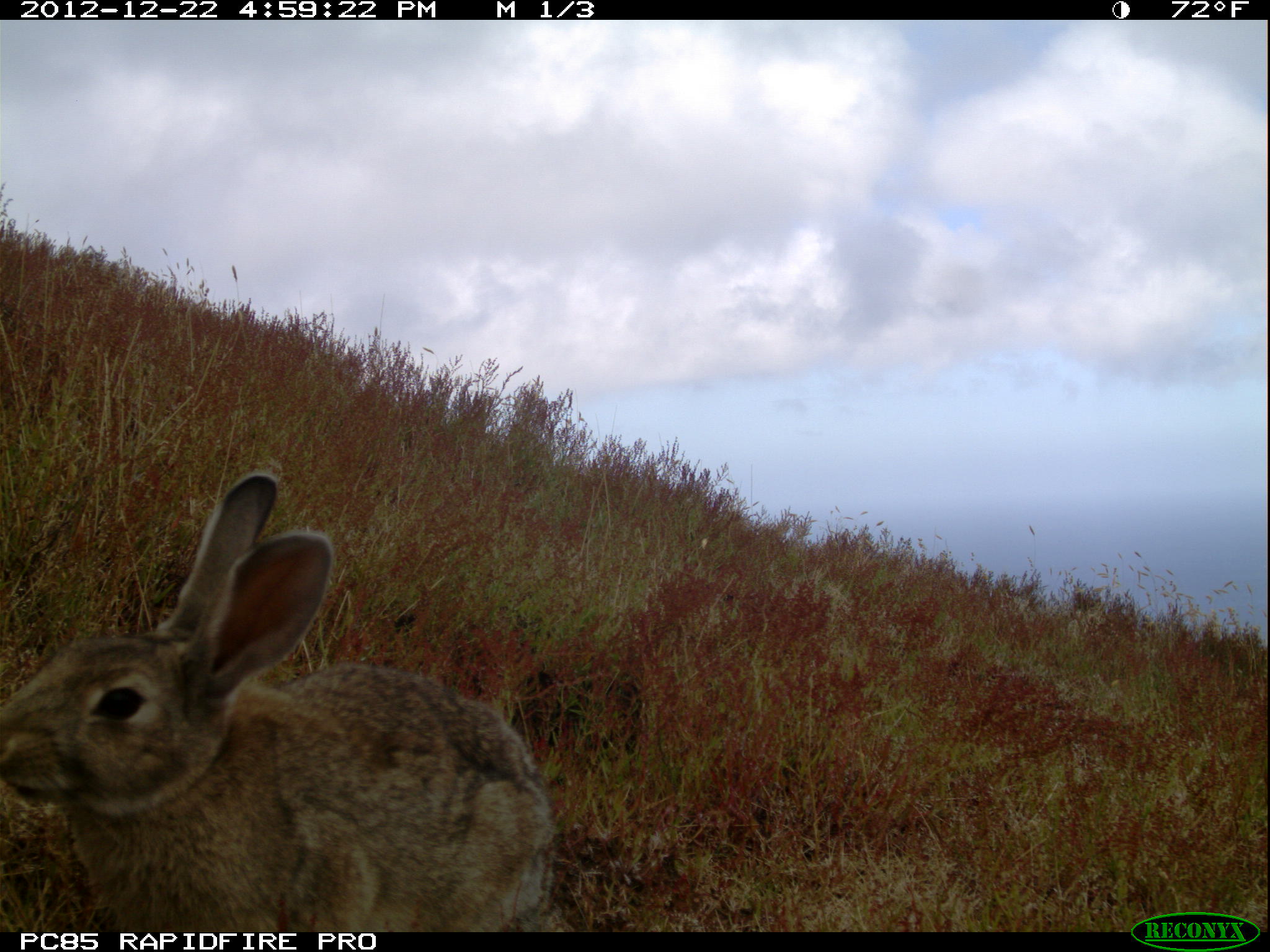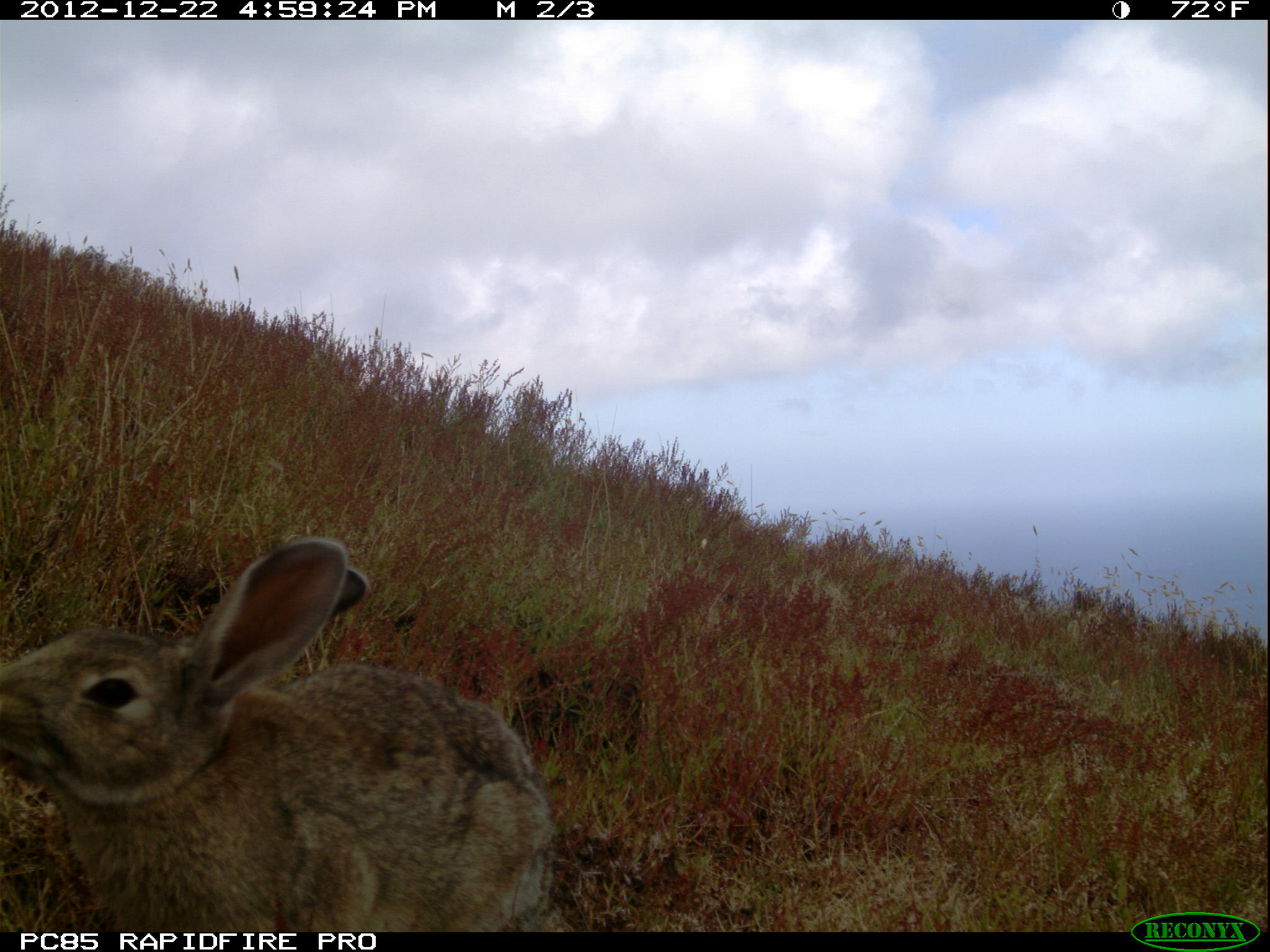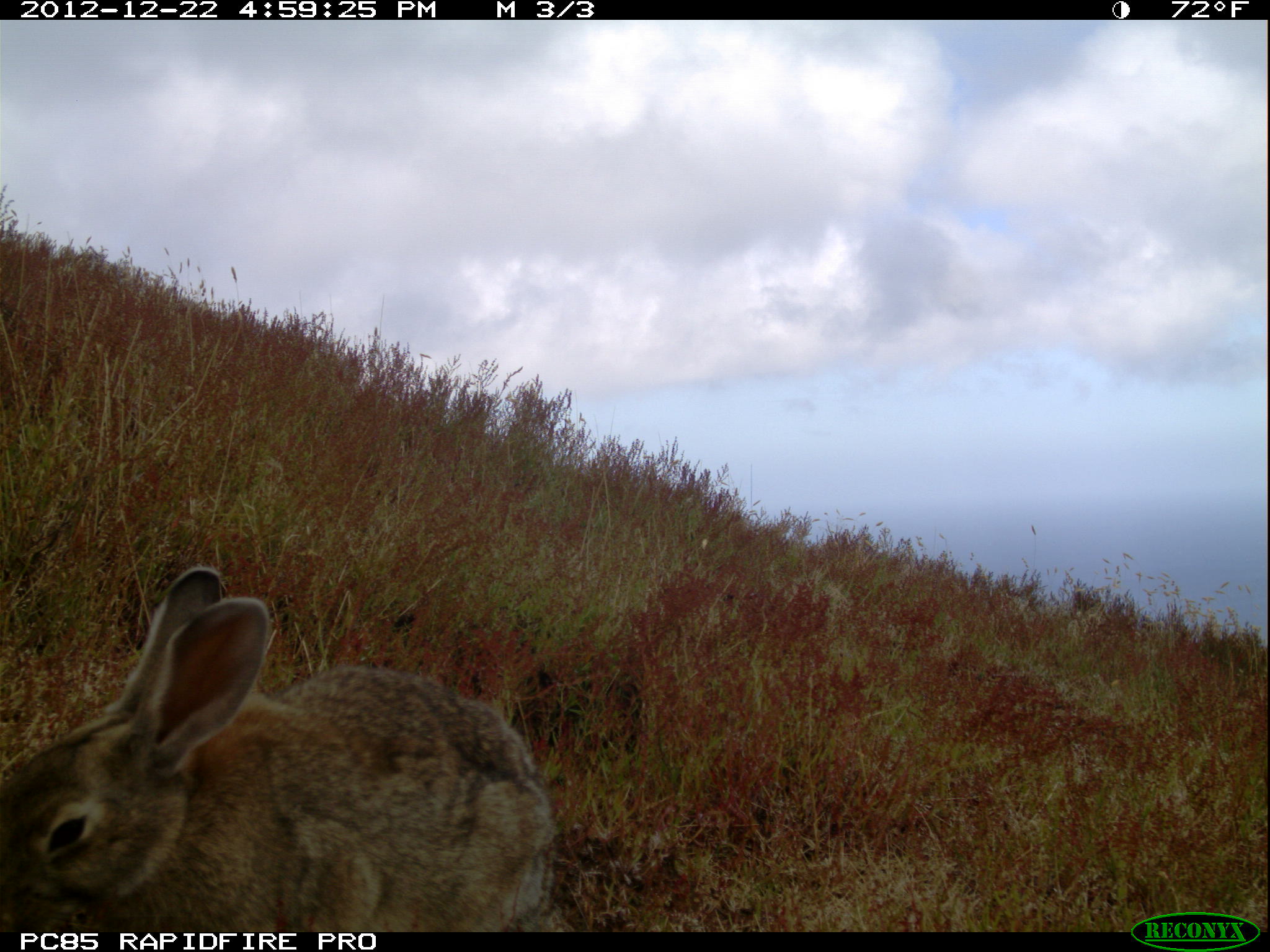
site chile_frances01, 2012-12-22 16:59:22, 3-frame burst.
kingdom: Animalia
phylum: Chordata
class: Mammalia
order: Lagomorpha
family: Leporidae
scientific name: Leporidae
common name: rabbits and hares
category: rabbit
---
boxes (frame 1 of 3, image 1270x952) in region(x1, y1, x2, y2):
rabbit: region(2, 467, 558, 931)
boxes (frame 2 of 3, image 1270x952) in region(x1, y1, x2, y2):
rabbit: region(0, 535, 566, 932)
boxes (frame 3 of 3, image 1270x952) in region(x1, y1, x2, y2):
rabbit: region(0, 568, 567, 933)